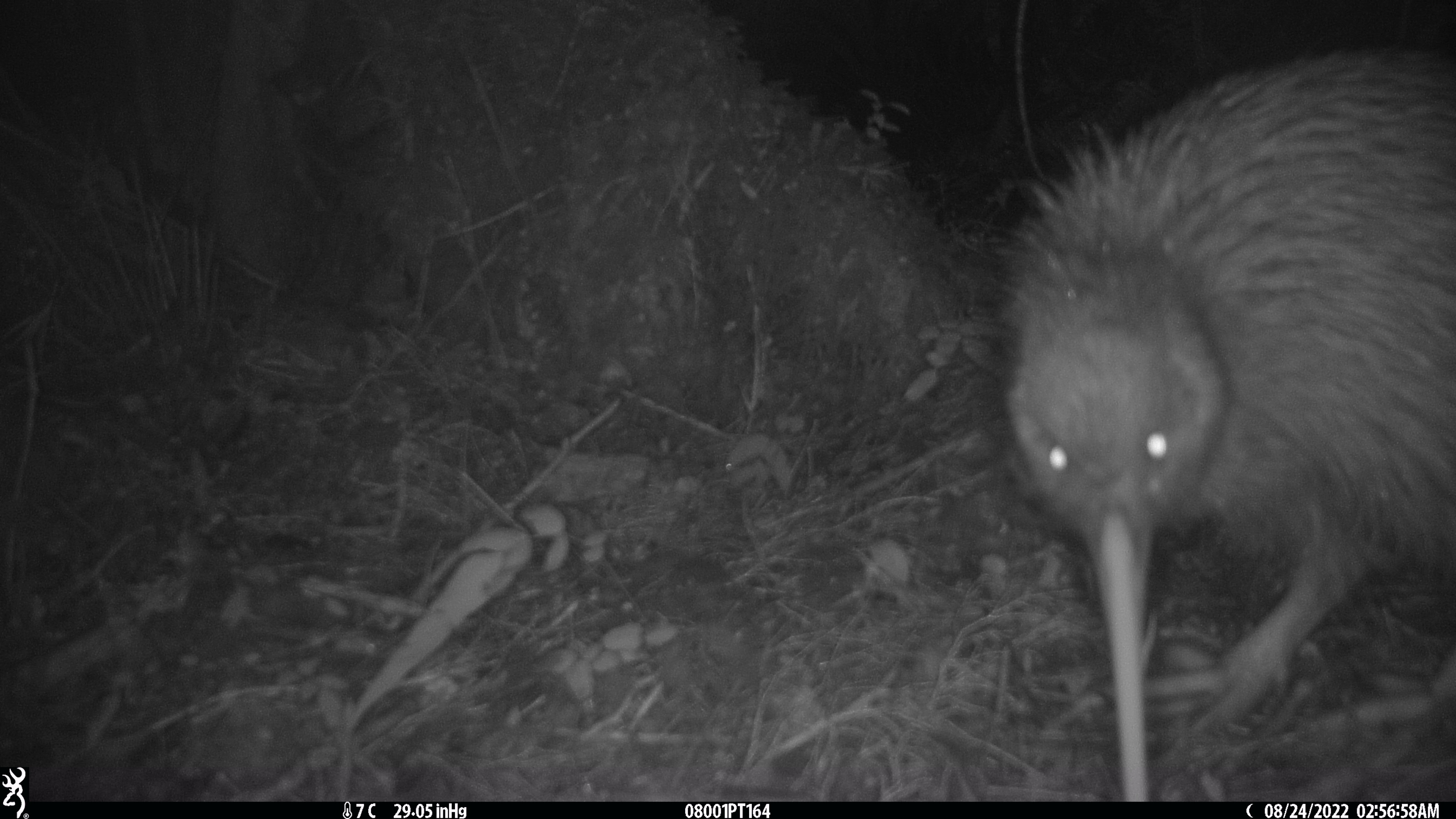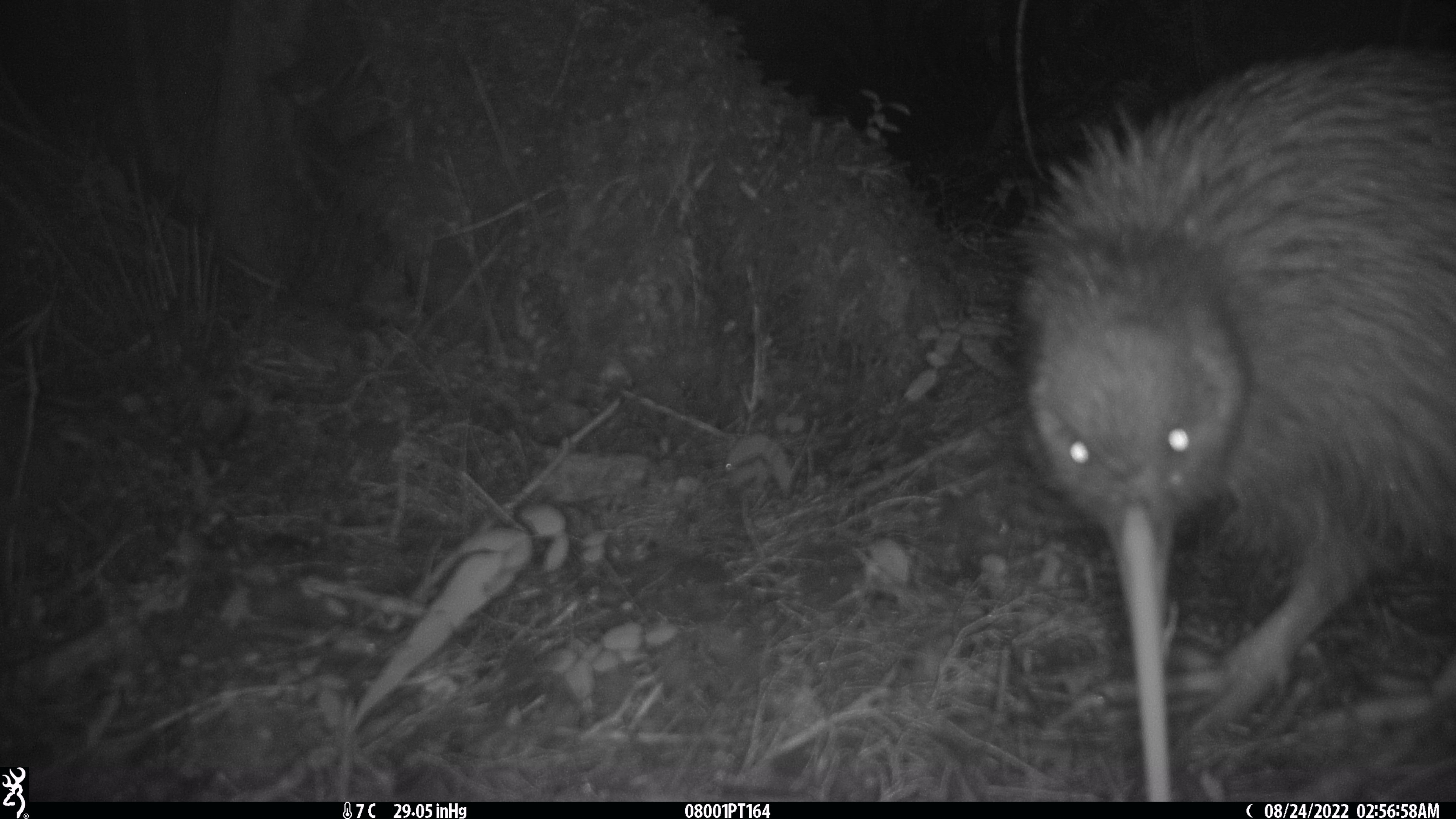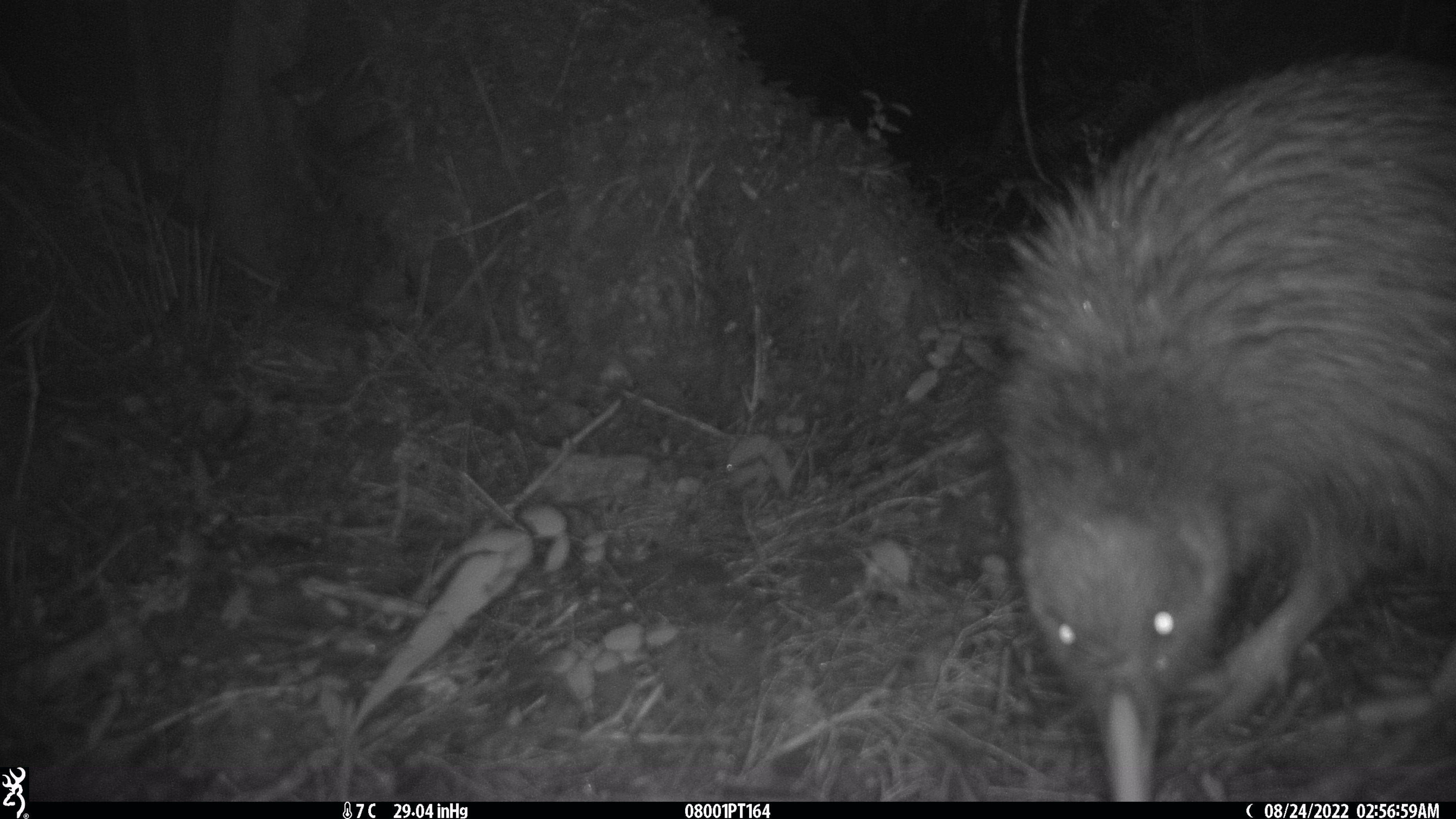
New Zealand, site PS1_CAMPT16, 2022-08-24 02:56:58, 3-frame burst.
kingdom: Animalia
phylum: Chordata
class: Aves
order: Apterygiformes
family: Apterygidae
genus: Apteryx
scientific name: Apteryx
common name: kiwi